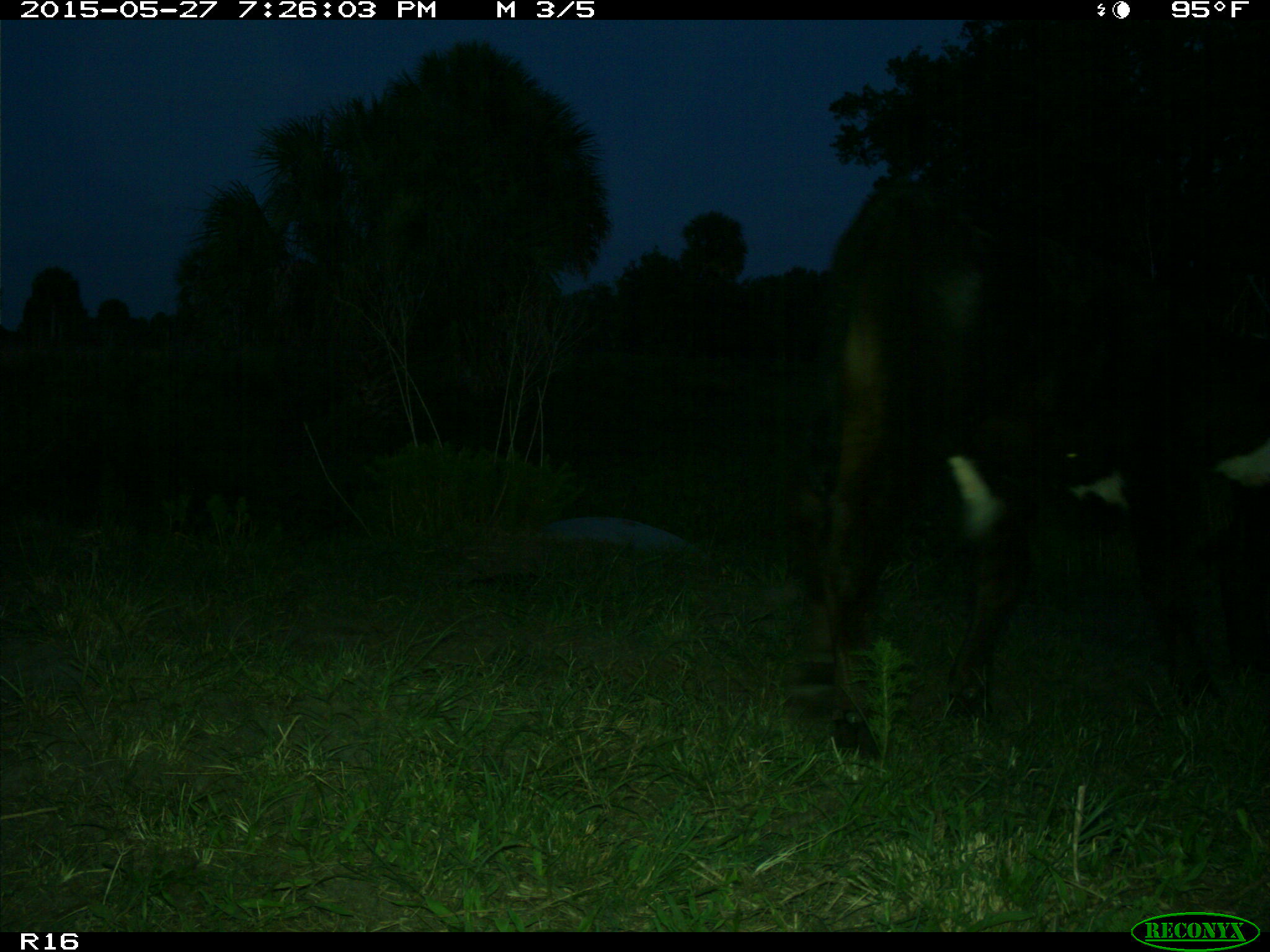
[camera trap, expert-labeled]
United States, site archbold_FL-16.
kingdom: Animalia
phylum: Chordata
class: Mammalia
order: Artiodactyla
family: Bovidae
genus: Bos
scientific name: Bos taurus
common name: domestic cow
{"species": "Bos taurus (domestic cow)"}